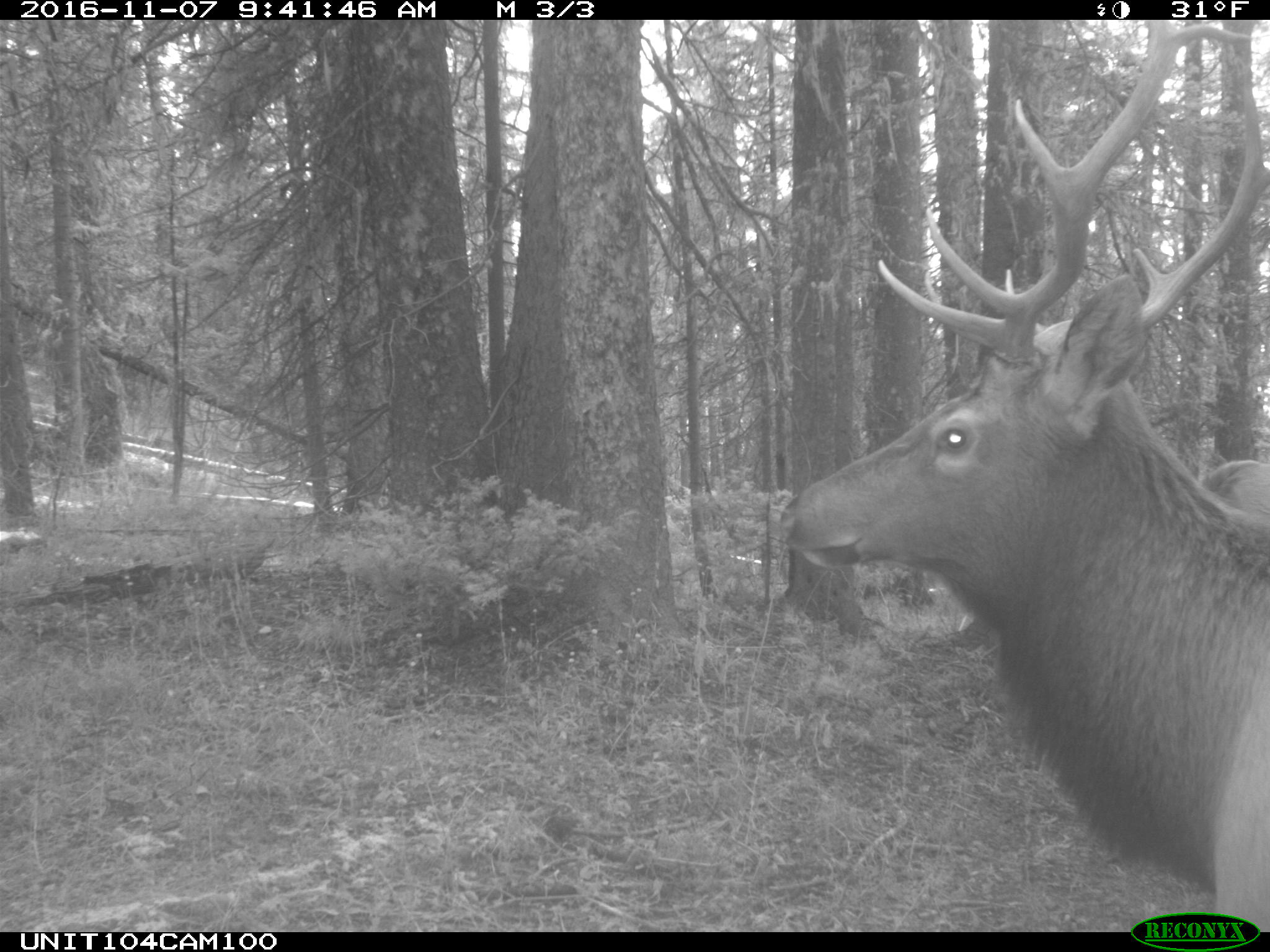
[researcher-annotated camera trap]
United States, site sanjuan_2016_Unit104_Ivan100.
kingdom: Animalia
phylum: Chordata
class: Mammalia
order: Artiodactyla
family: Cervidae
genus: Cervus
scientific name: Cervus elaphus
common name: red deer